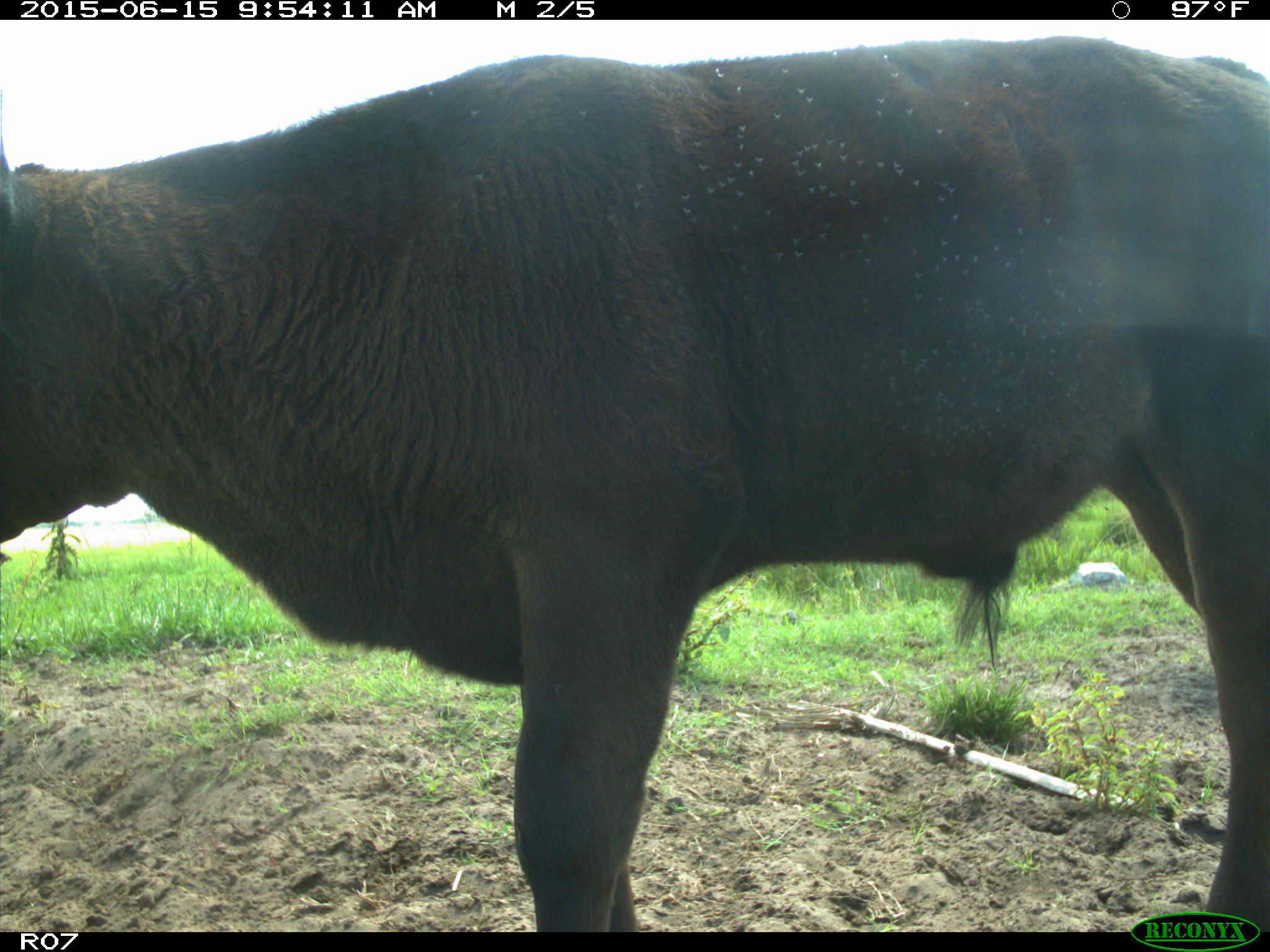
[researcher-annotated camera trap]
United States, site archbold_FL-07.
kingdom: Animalia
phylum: Chordata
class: Mammalia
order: Artiodactyla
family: Bovidae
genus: Bos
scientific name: Bos taurus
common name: domestic cow